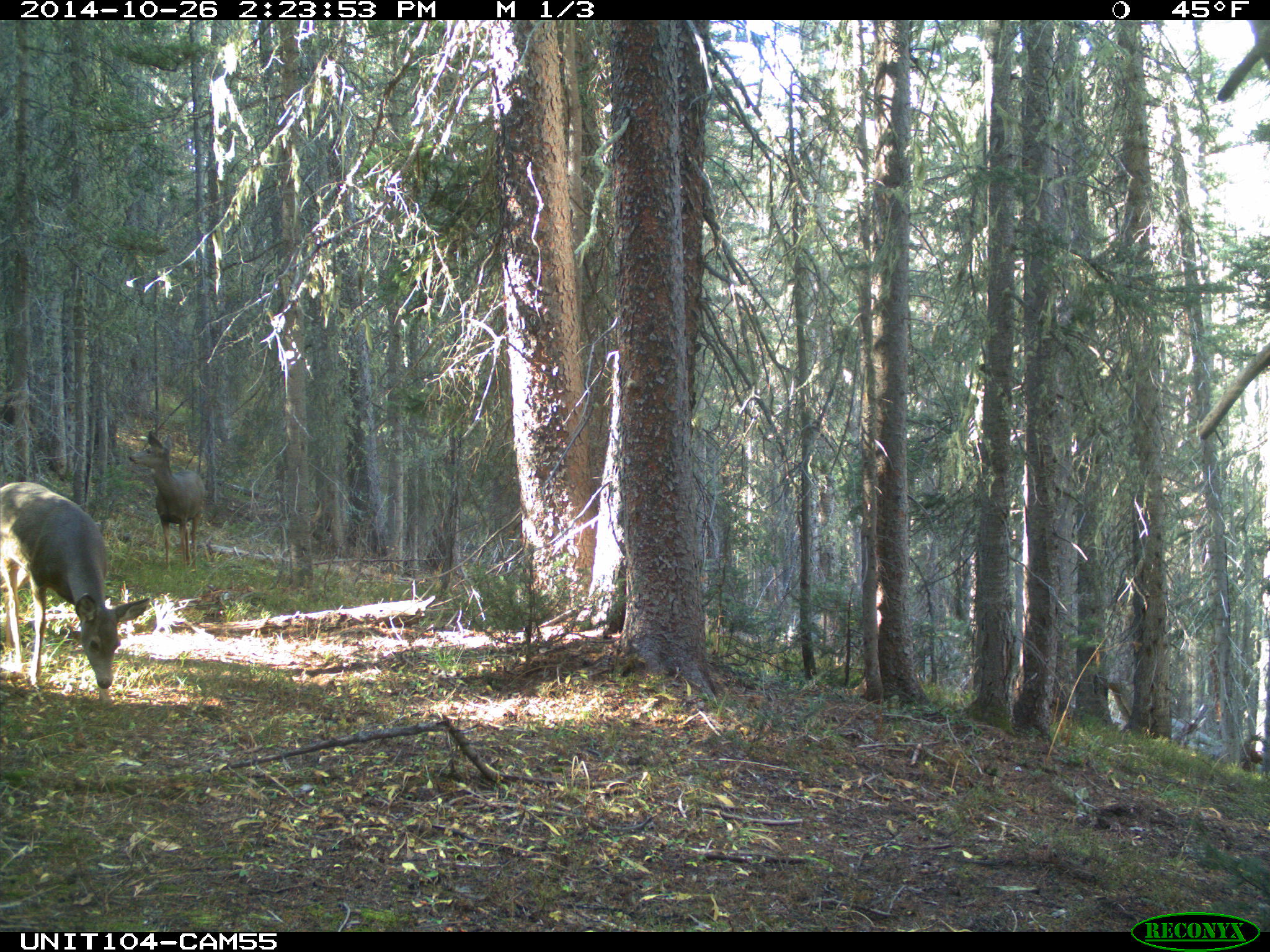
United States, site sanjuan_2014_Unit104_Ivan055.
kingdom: Animalia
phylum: Chordata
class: Mammalia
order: Artiodactyla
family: Cervidae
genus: Odocoileus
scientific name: Odocoileus hemionus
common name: mule deer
Odocoileus hemionus (mule deer).